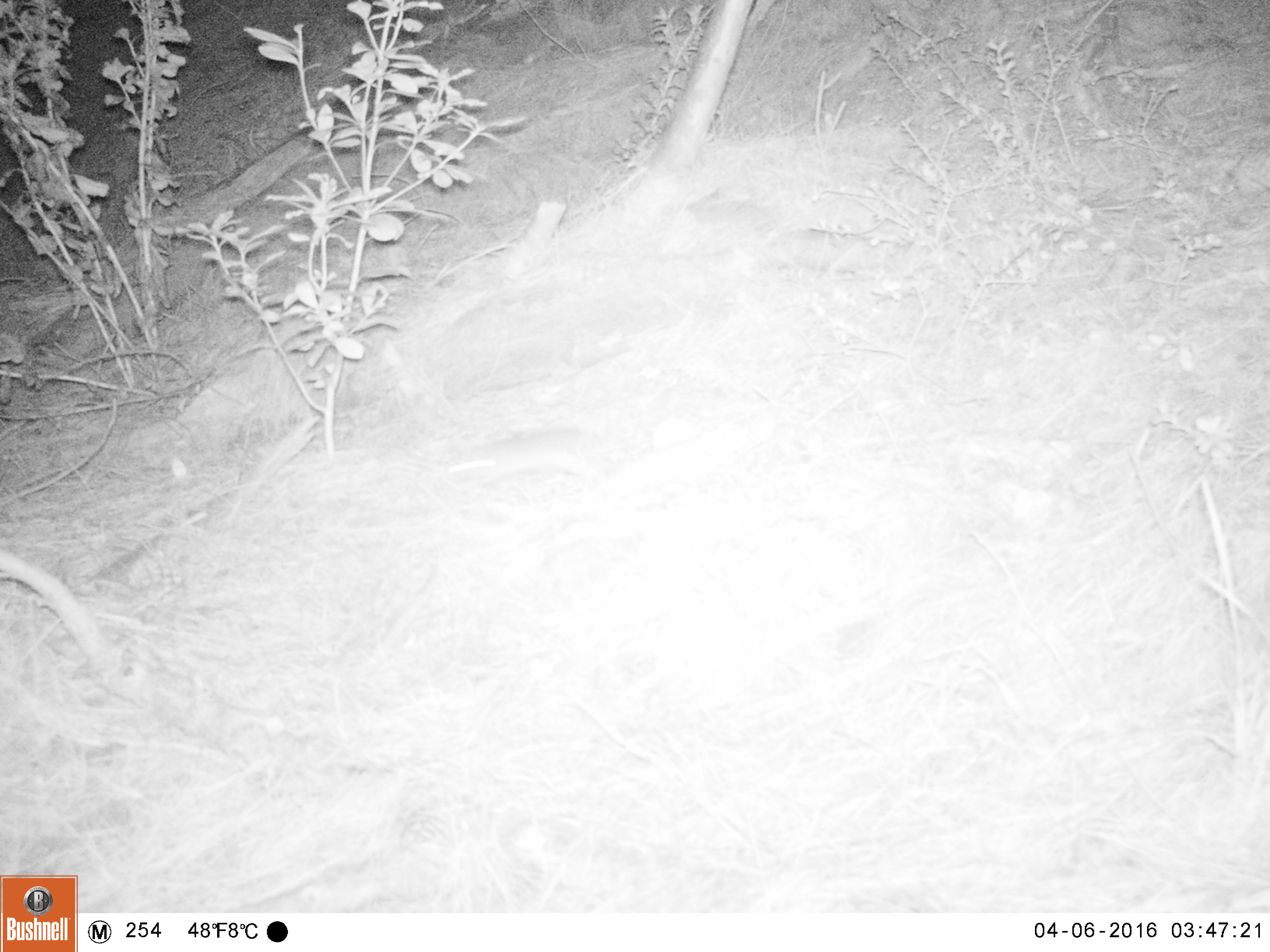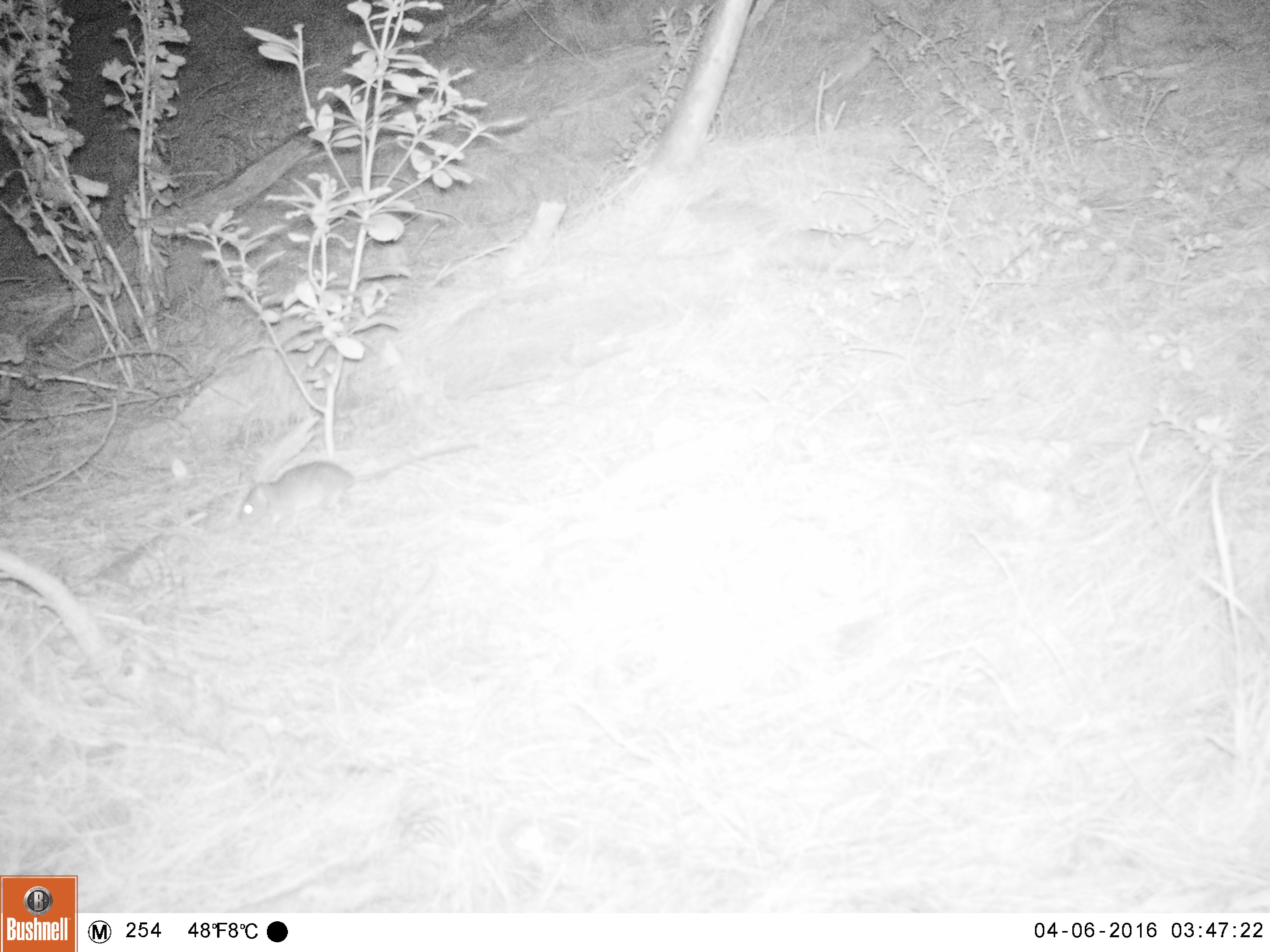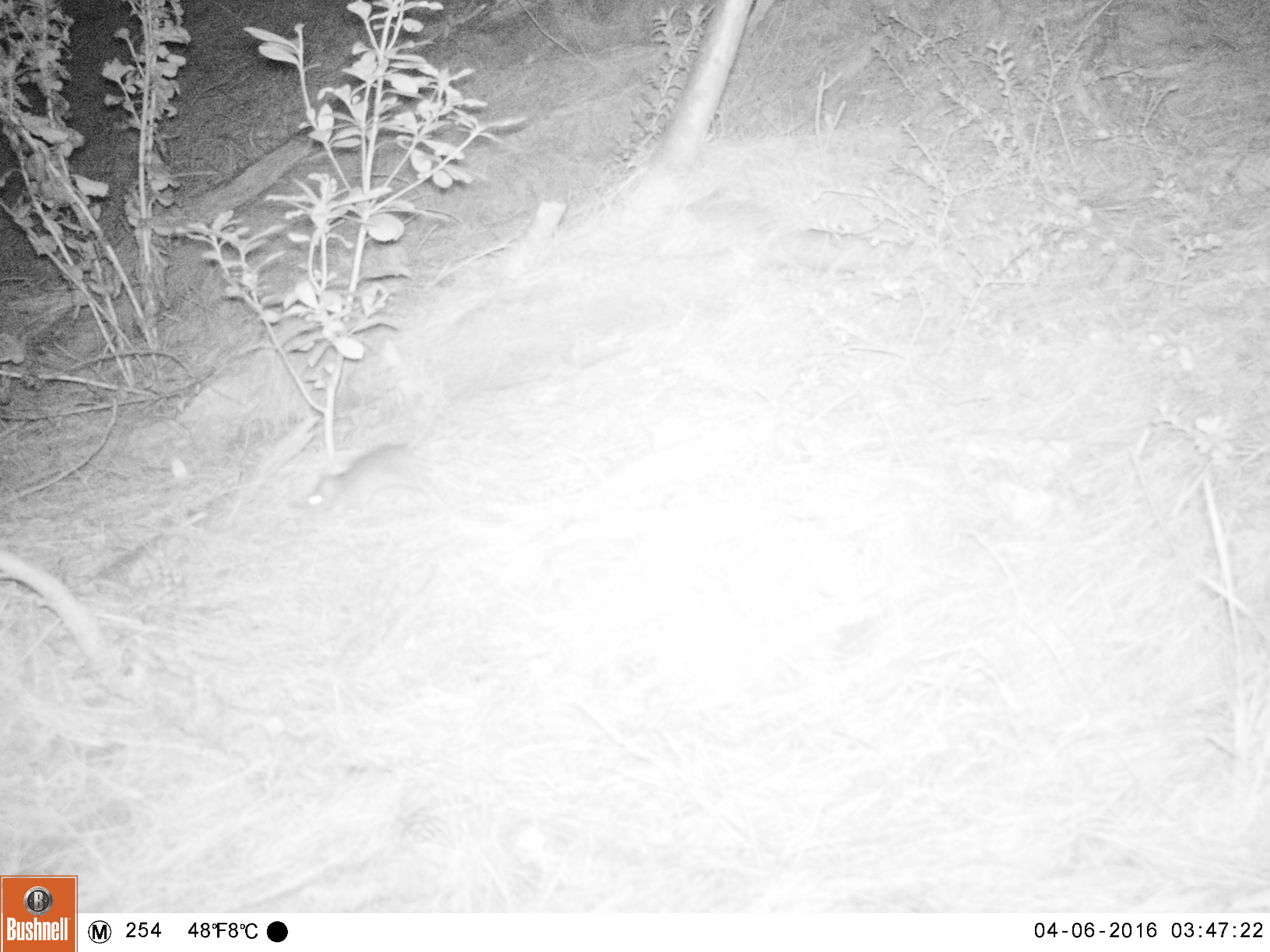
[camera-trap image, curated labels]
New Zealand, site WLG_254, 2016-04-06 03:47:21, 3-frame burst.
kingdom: Animalia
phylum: Chordata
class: Mammalia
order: Rodentia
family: Muridae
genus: Rattus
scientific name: Rattus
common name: rat